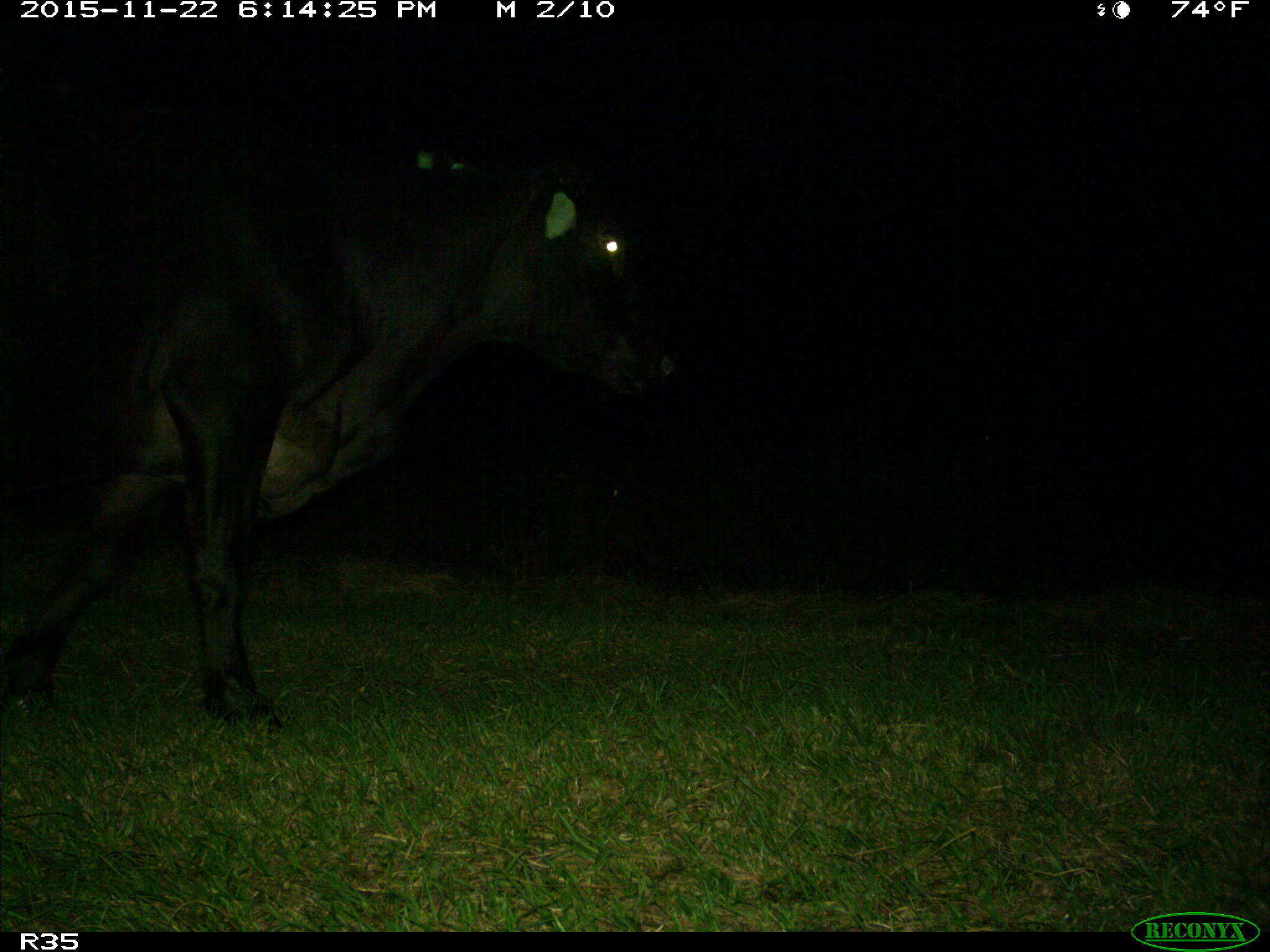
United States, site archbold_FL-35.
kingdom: Animalia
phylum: Chordata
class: Mammalia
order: Artiodactyla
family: Bovidae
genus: Bos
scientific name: Bos taurus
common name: domestic cow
Bos taurus (domestic cow).